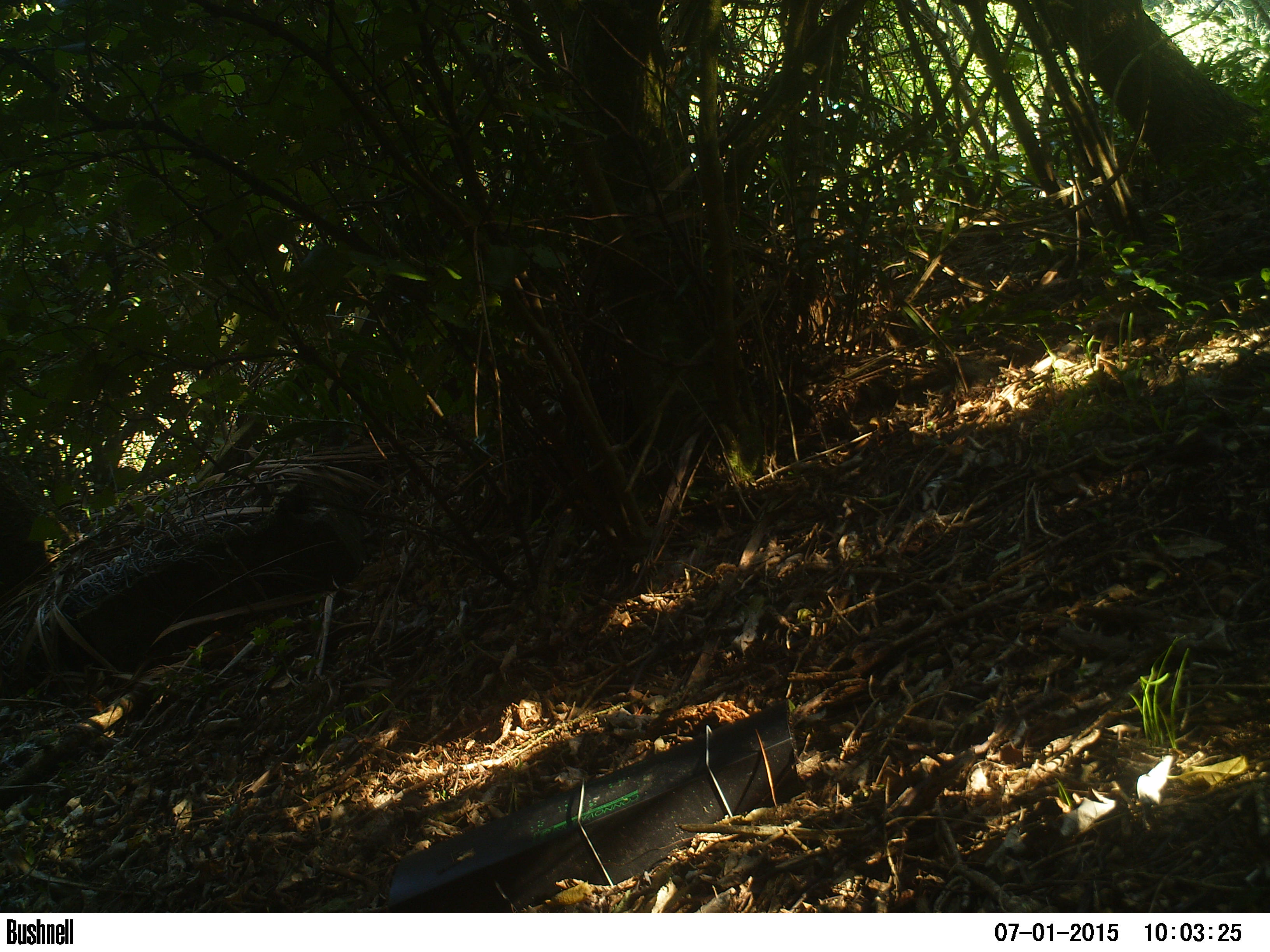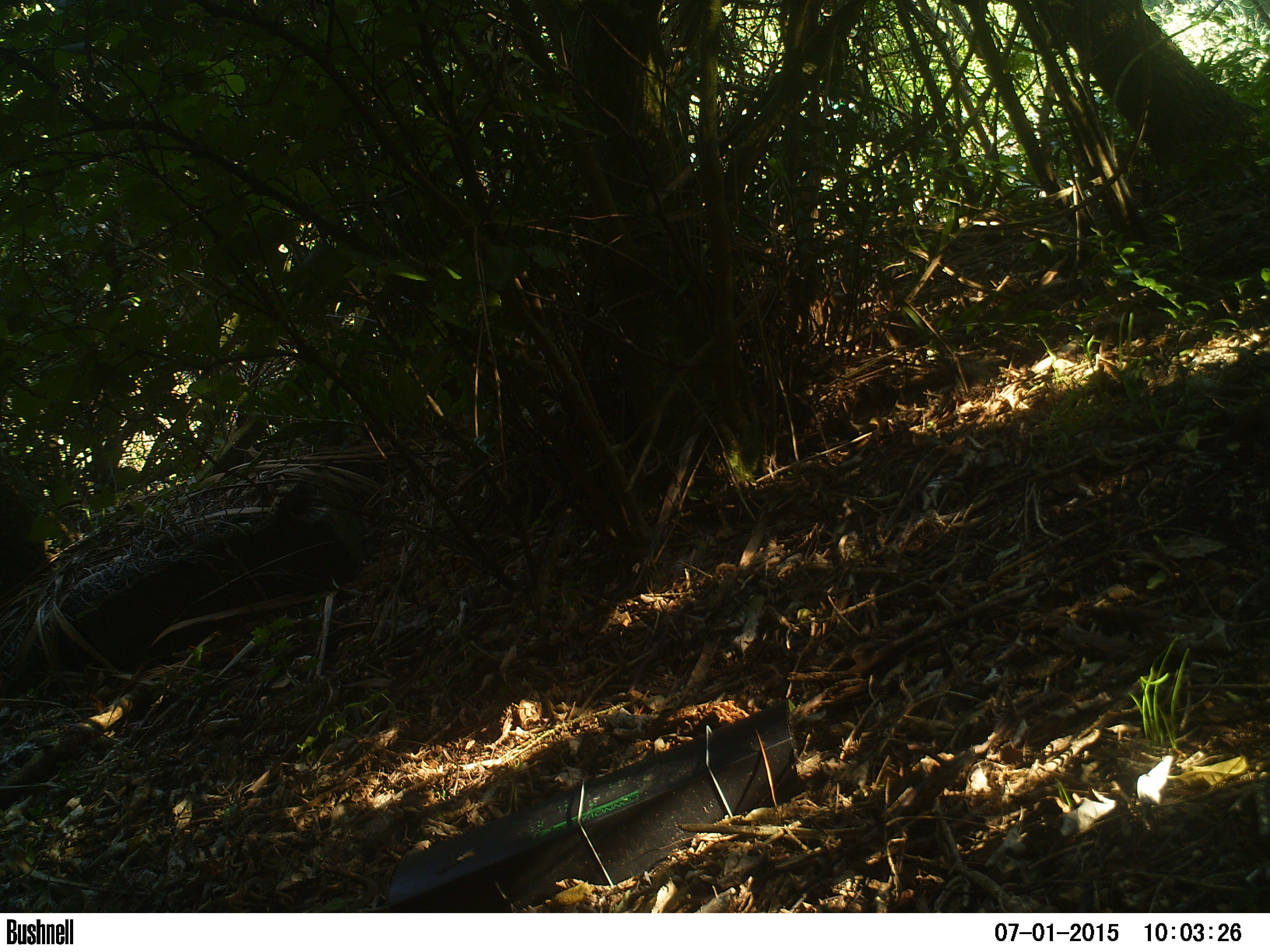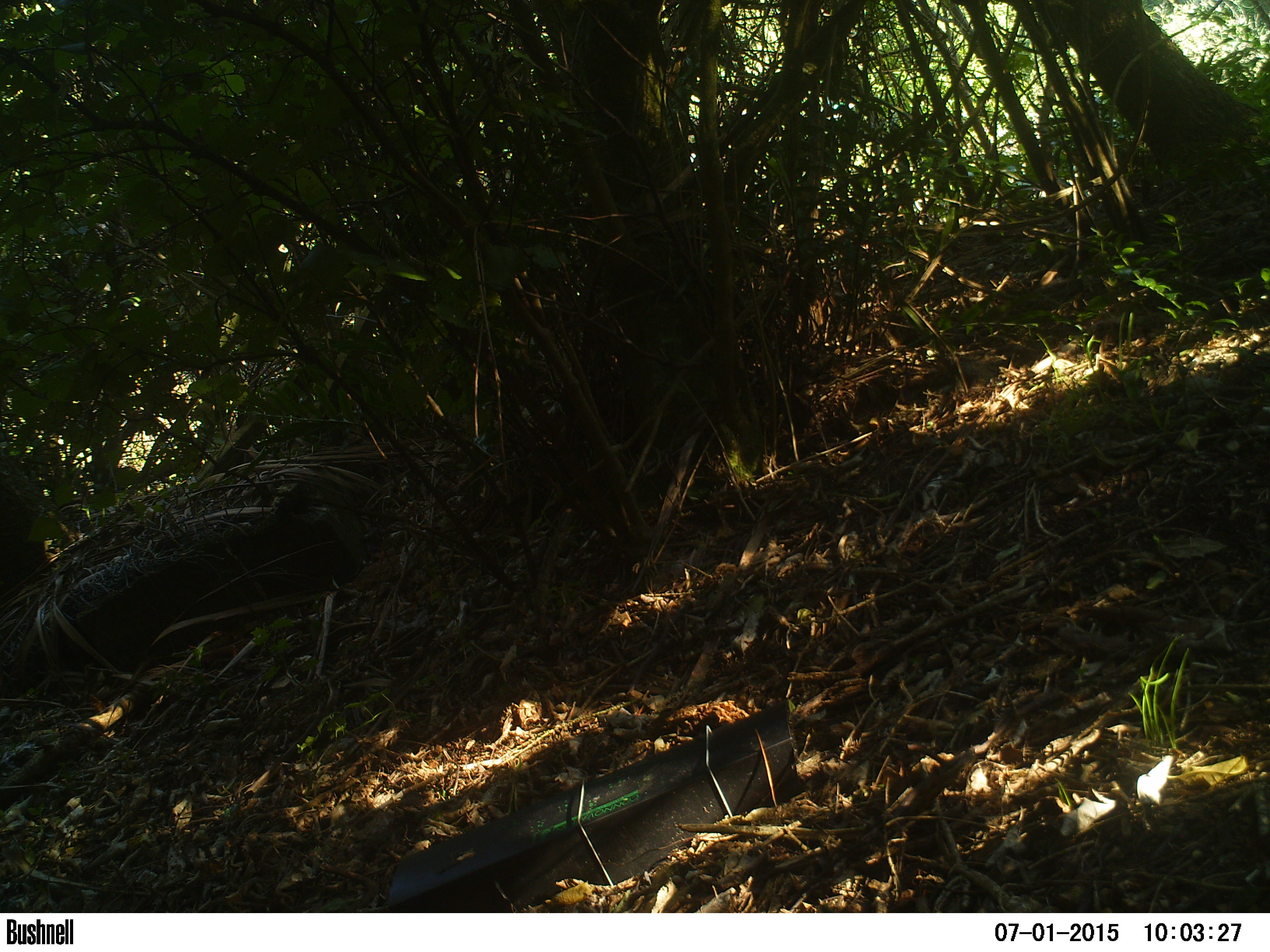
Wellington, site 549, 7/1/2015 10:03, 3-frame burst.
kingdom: Animalia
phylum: Chordata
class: Aves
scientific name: Aves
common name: bird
Bird (Aves).